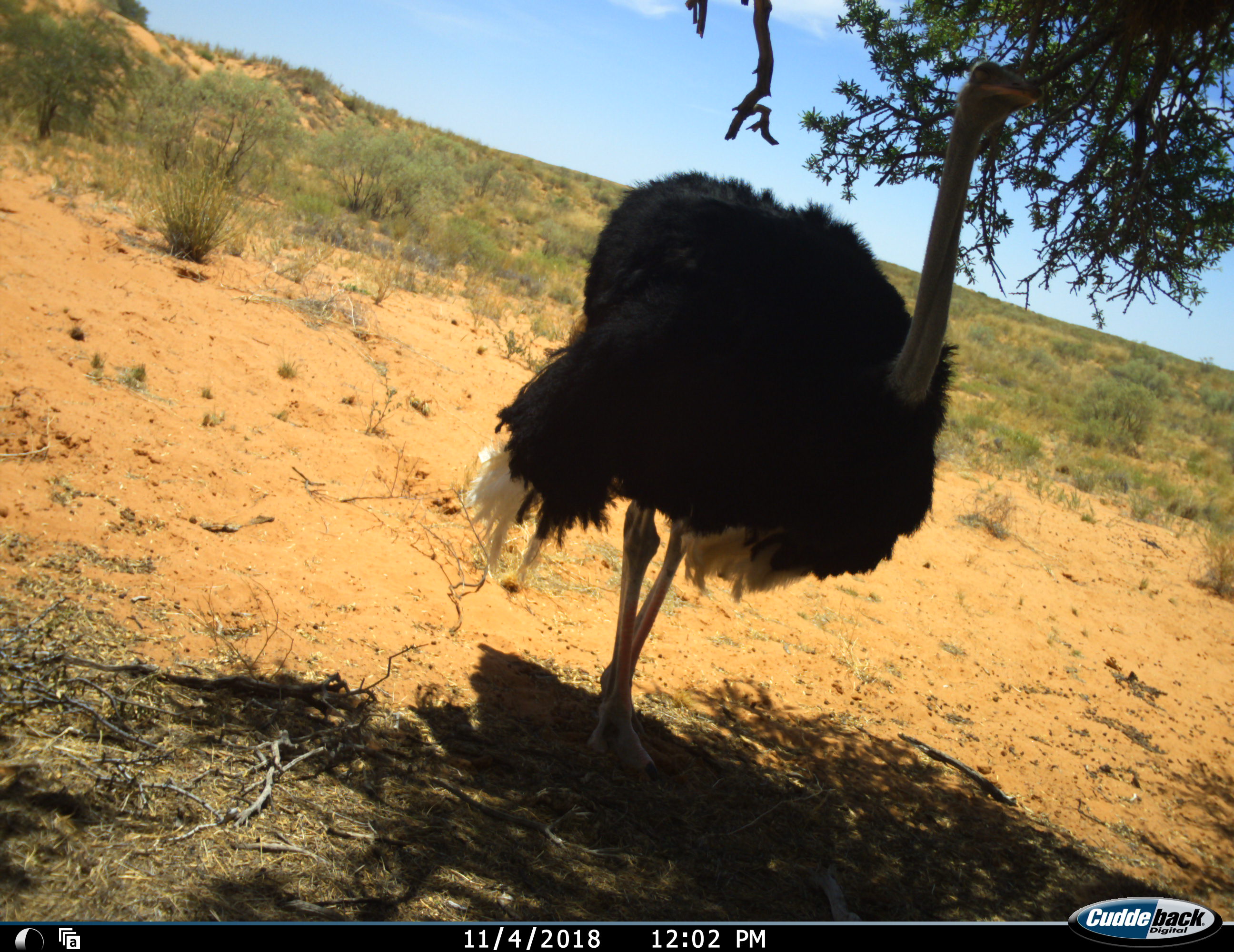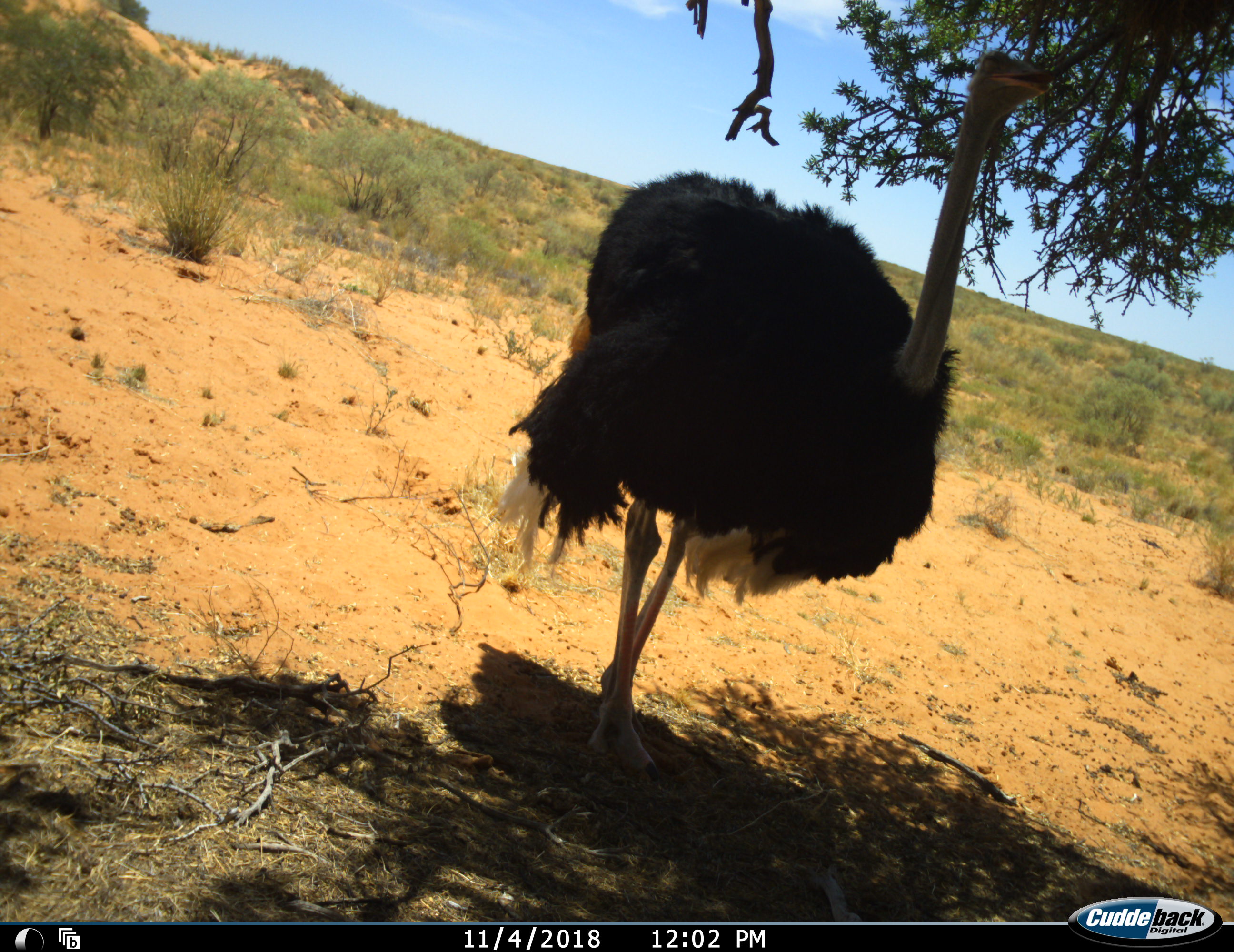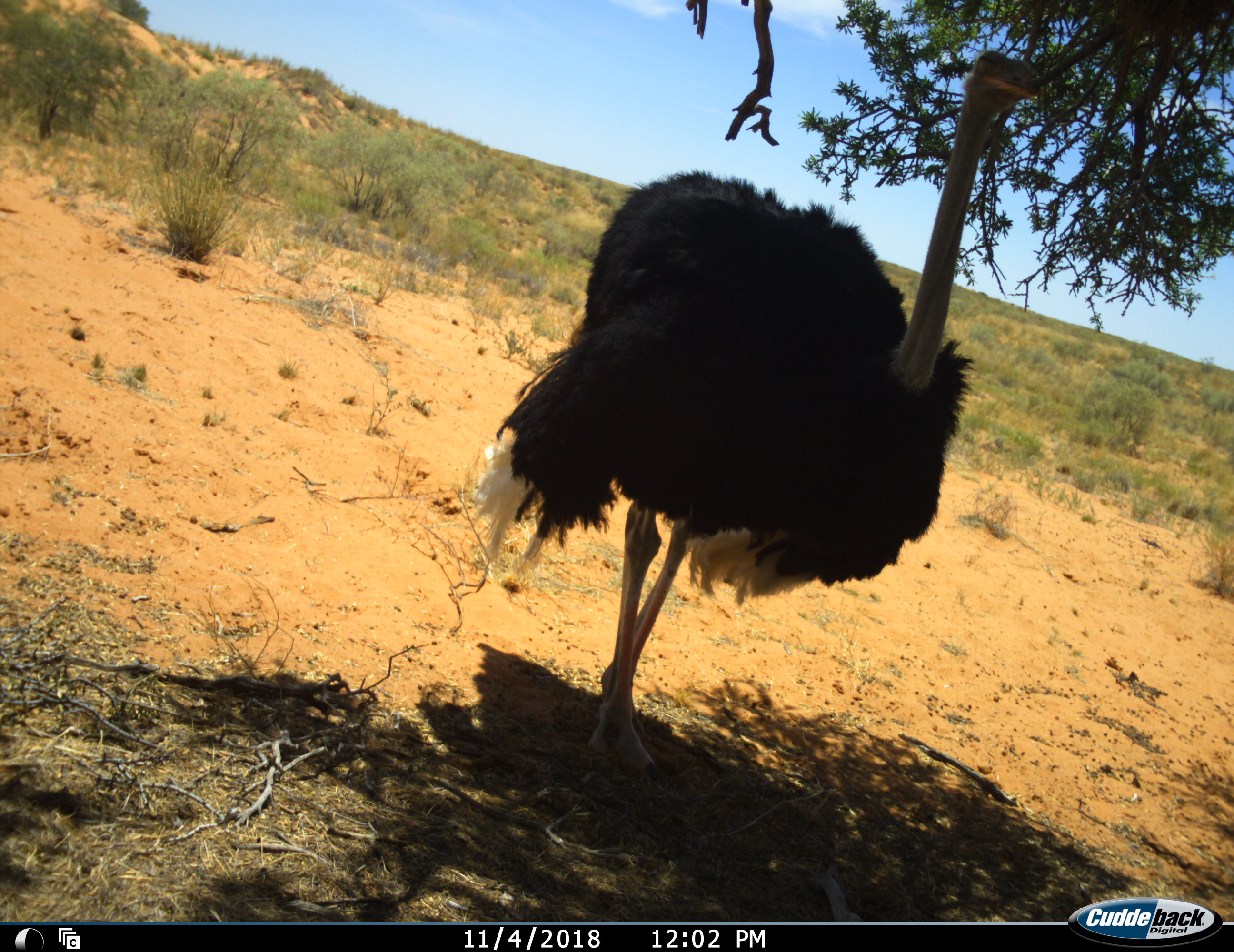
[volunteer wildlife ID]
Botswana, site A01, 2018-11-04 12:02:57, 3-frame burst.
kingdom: Animalia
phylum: Chordata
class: Aves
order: Struthioniformes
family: Struthionidae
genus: Struthio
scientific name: Struthio camelus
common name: ostrich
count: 1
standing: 100%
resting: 0%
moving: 0%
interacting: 0%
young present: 10%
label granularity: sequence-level